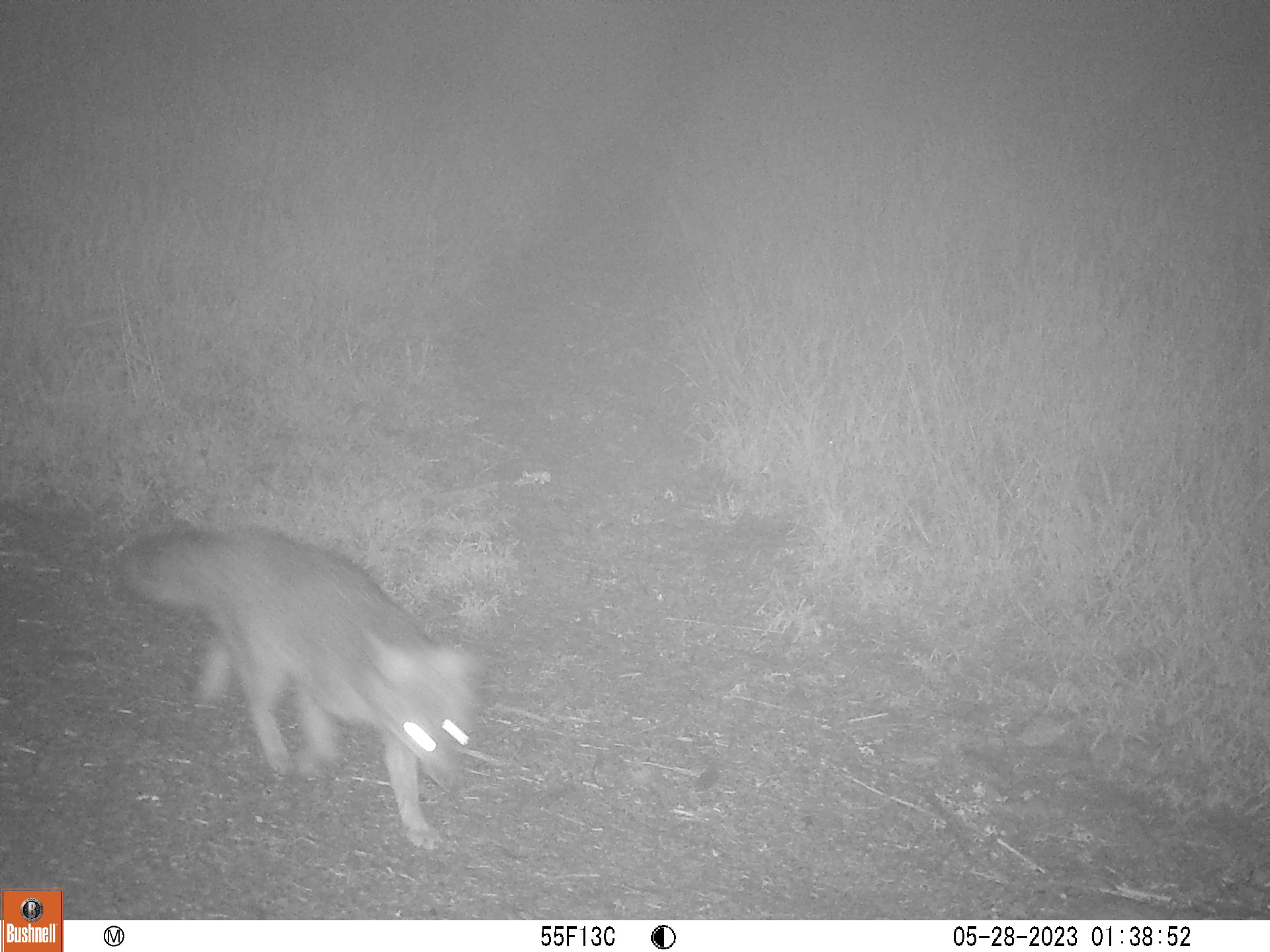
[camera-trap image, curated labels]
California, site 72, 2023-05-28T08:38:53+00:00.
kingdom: Animalia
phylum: Chordata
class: Mammalia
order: Carnivora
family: Canidae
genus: Urocyon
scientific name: Urocyon cinereoargenteus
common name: gray fox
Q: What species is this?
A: Gray fox (Urocyon cinereoargenteus).